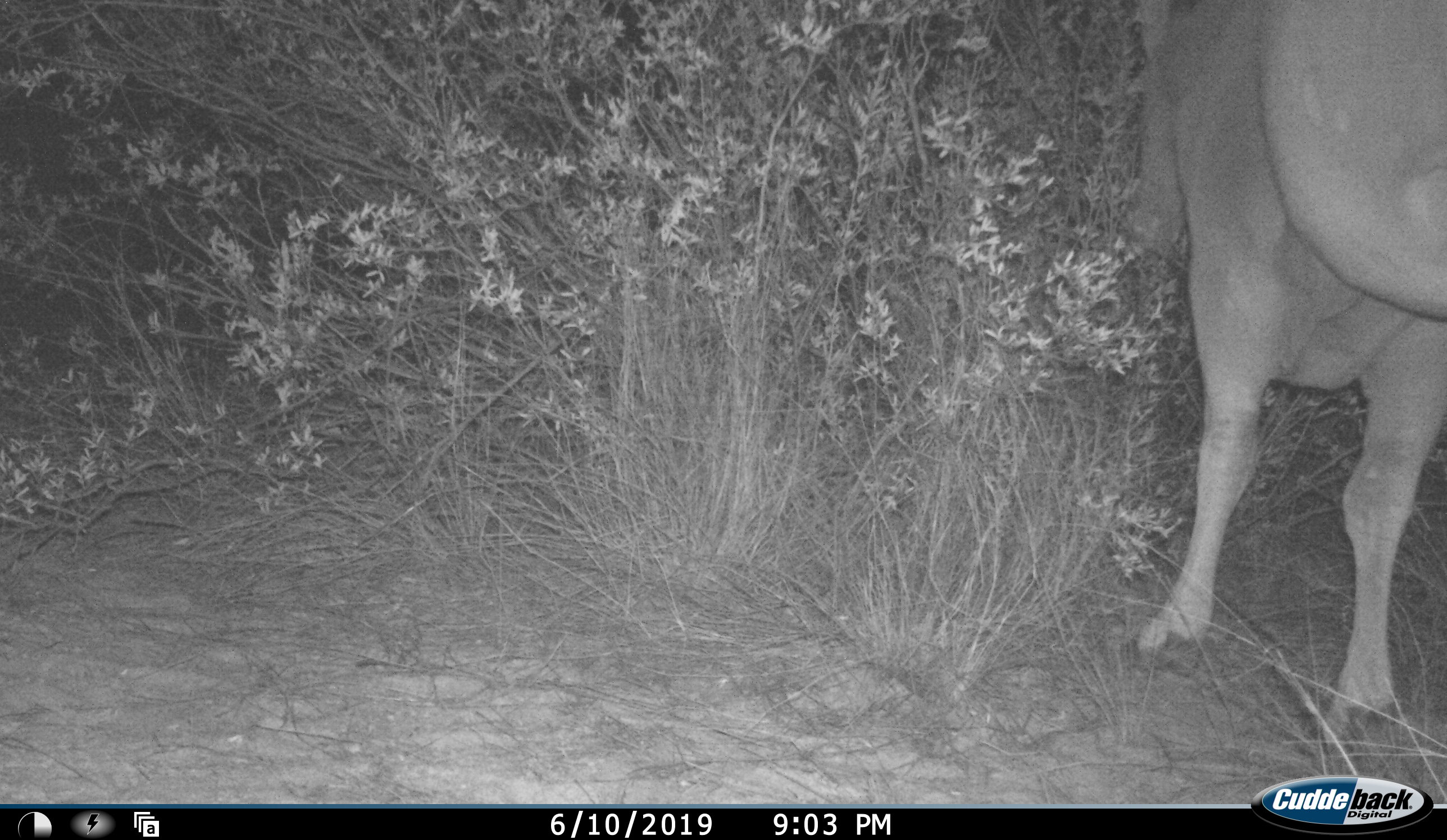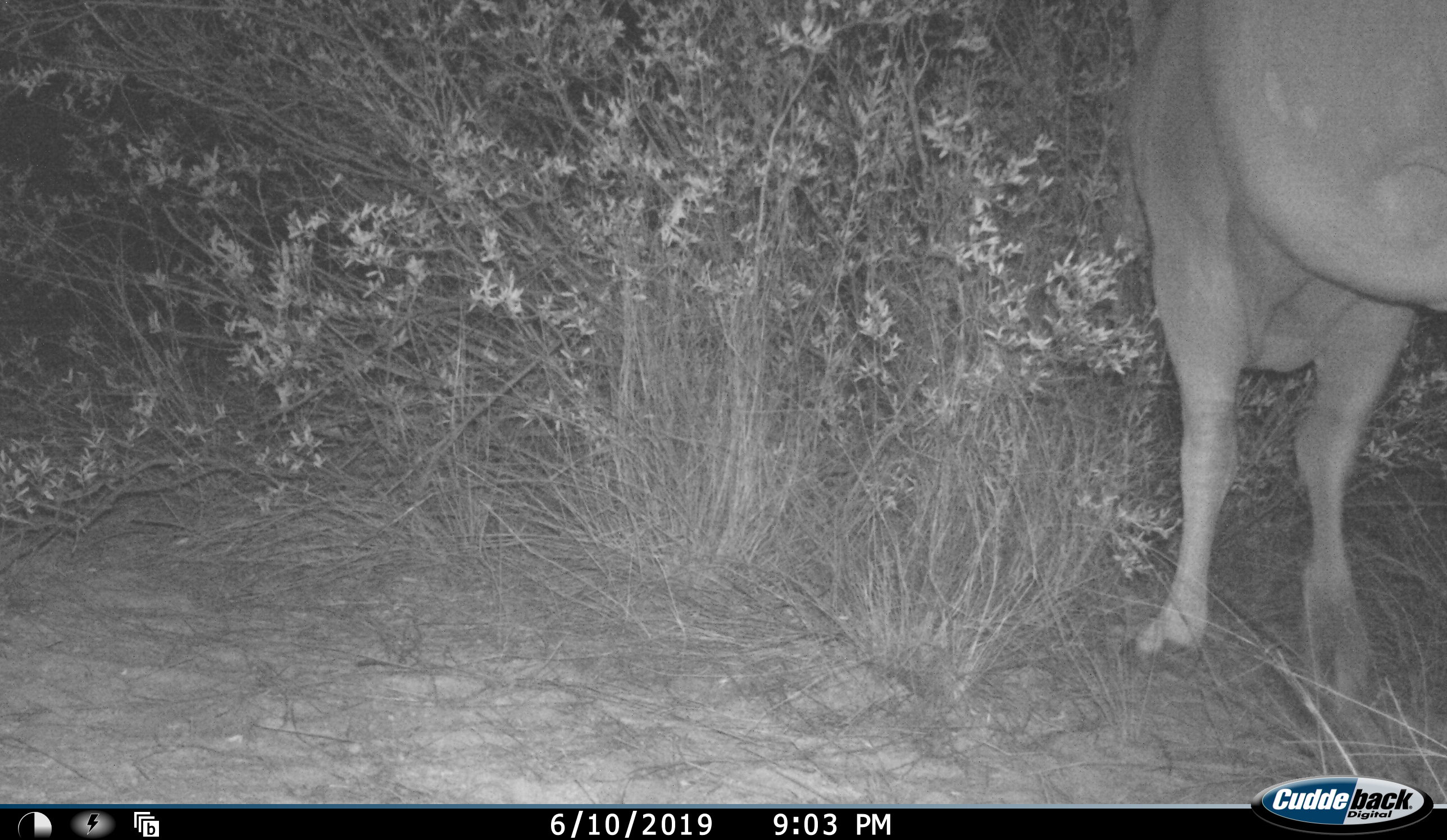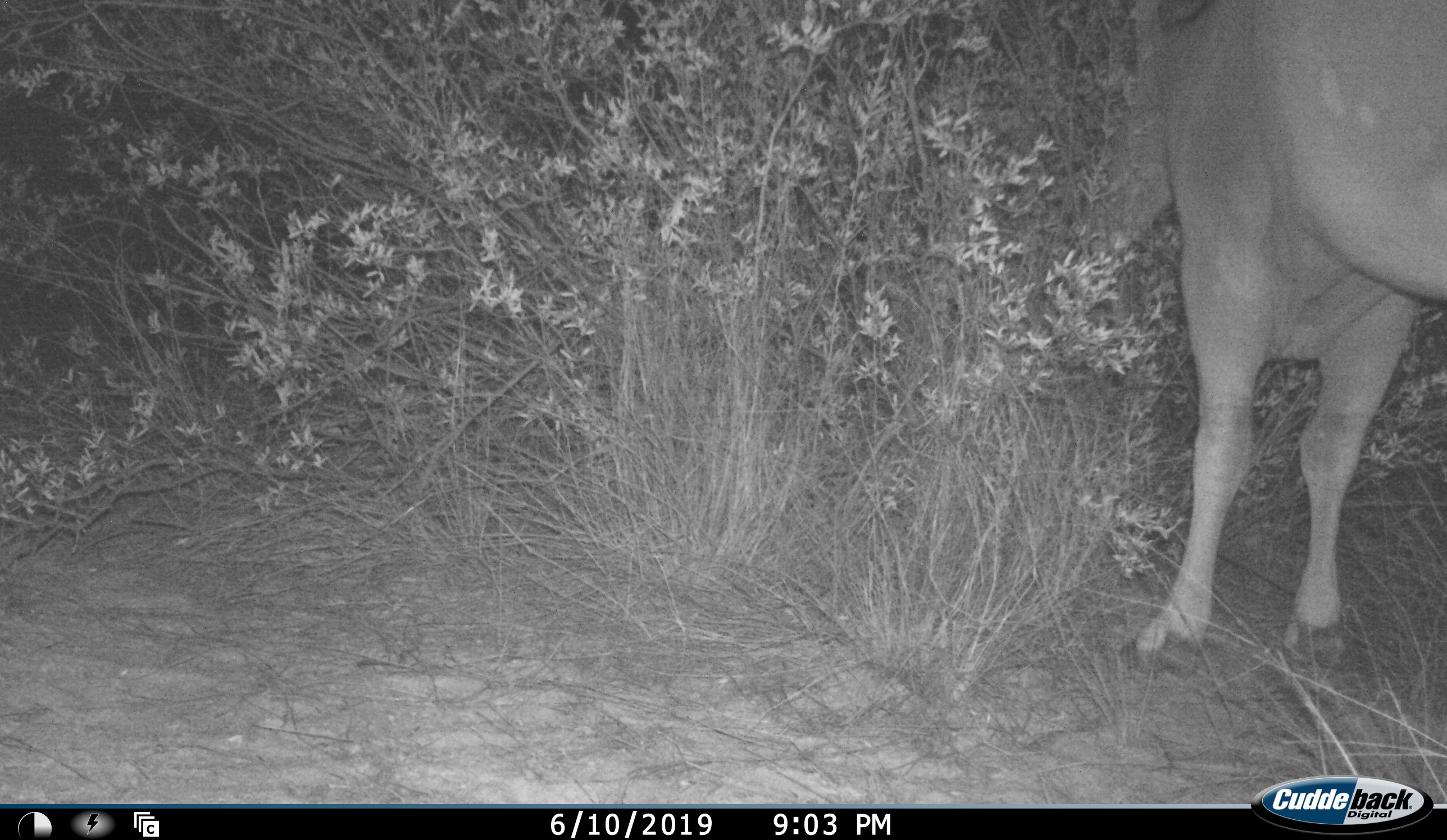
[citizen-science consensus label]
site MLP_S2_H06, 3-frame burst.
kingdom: Animalia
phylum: Chordata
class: Mammalia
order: Artiodactyla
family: Bovidae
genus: Tragelaphus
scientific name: Tragelaphus oryx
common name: eland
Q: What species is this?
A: Eland (Tragelaphus oryx).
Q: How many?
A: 1.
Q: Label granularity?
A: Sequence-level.